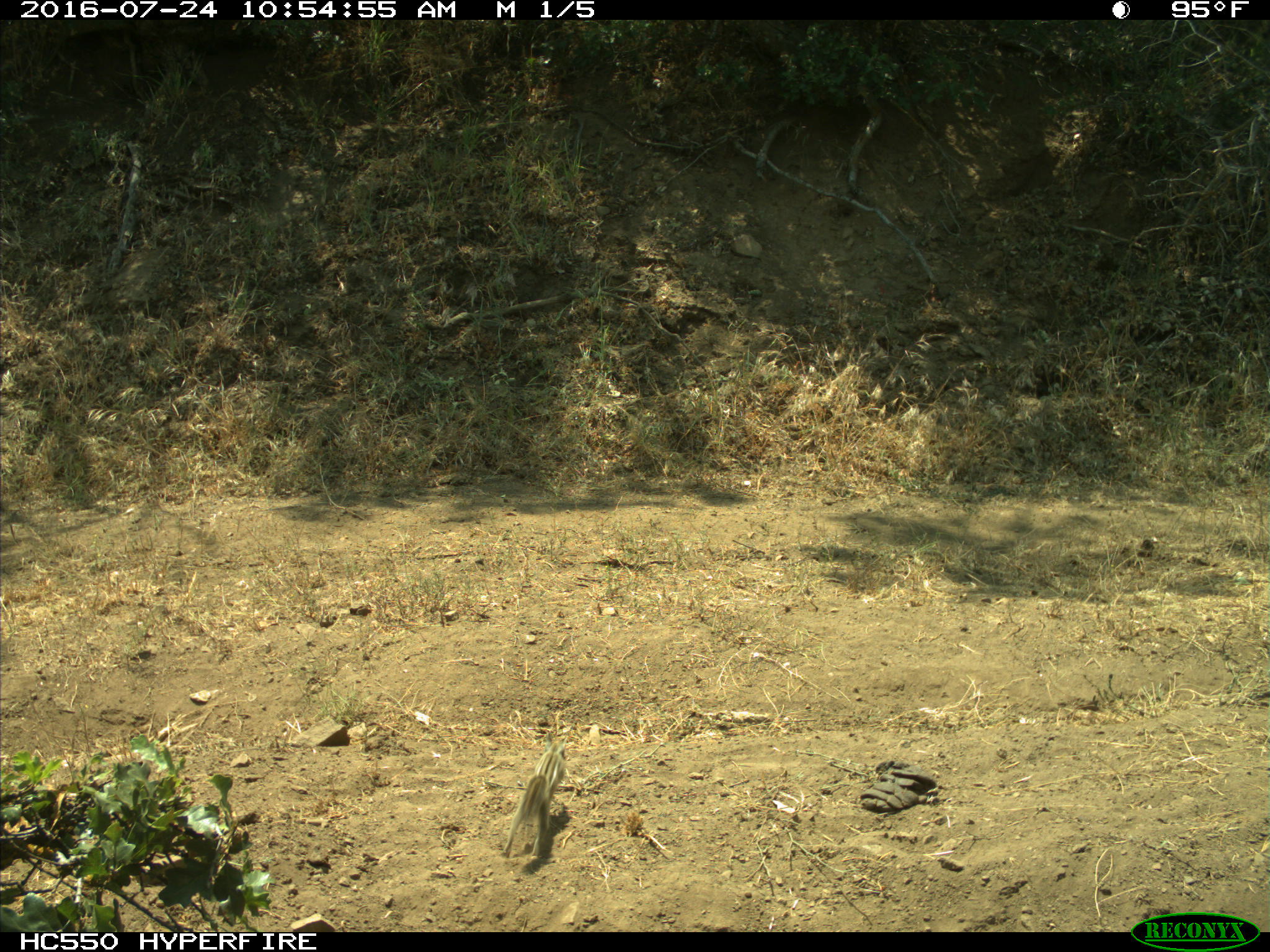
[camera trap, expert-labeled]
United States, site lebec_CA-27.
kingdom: Animalia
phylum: Chordata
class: Mammalia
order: Rodentia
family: Sciuridae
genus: Tamias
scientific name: Tamias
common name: chipmunk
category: unidentified chipmunk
Unidentified chipmunk (chipmunk) (Tamias).